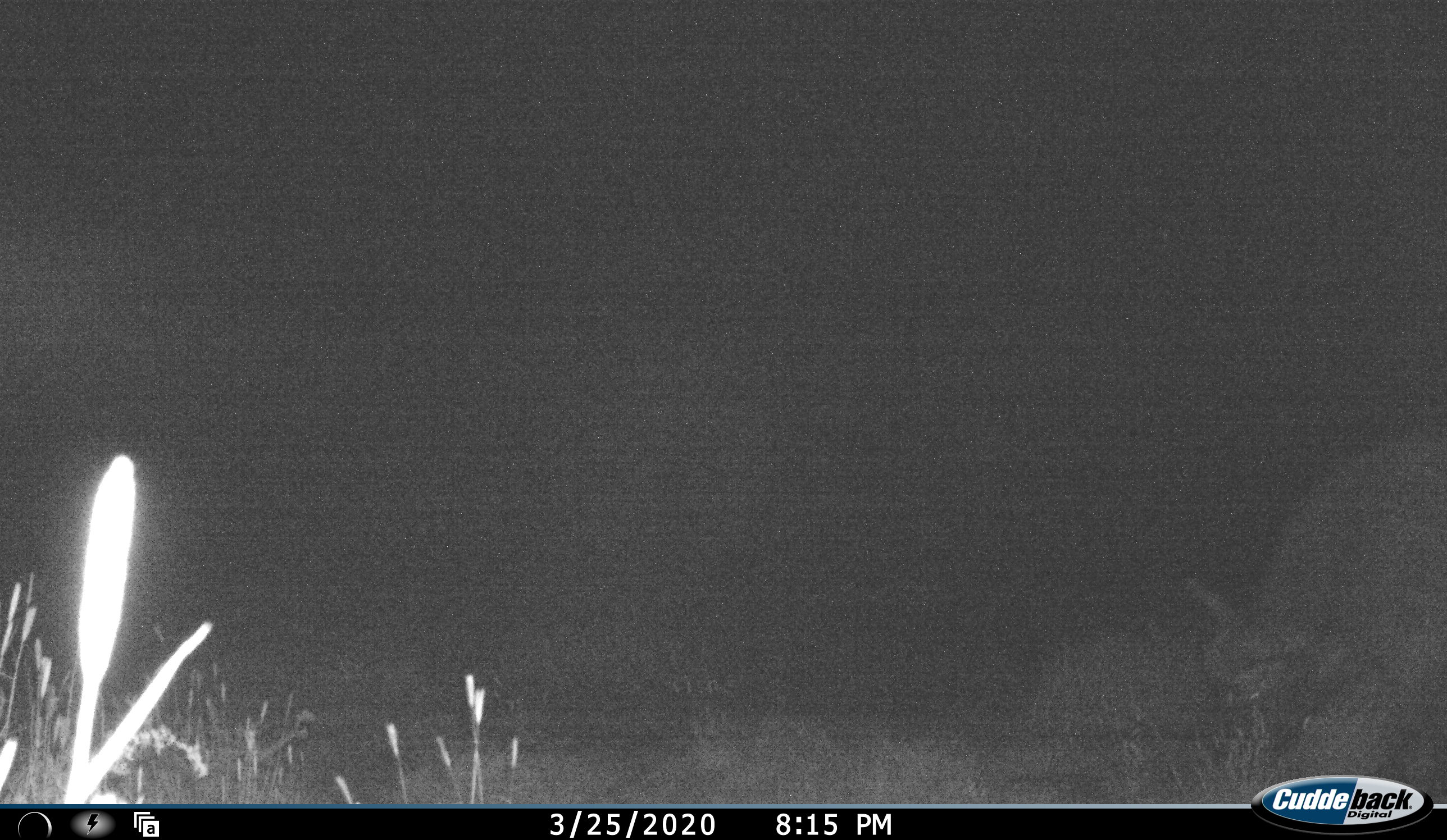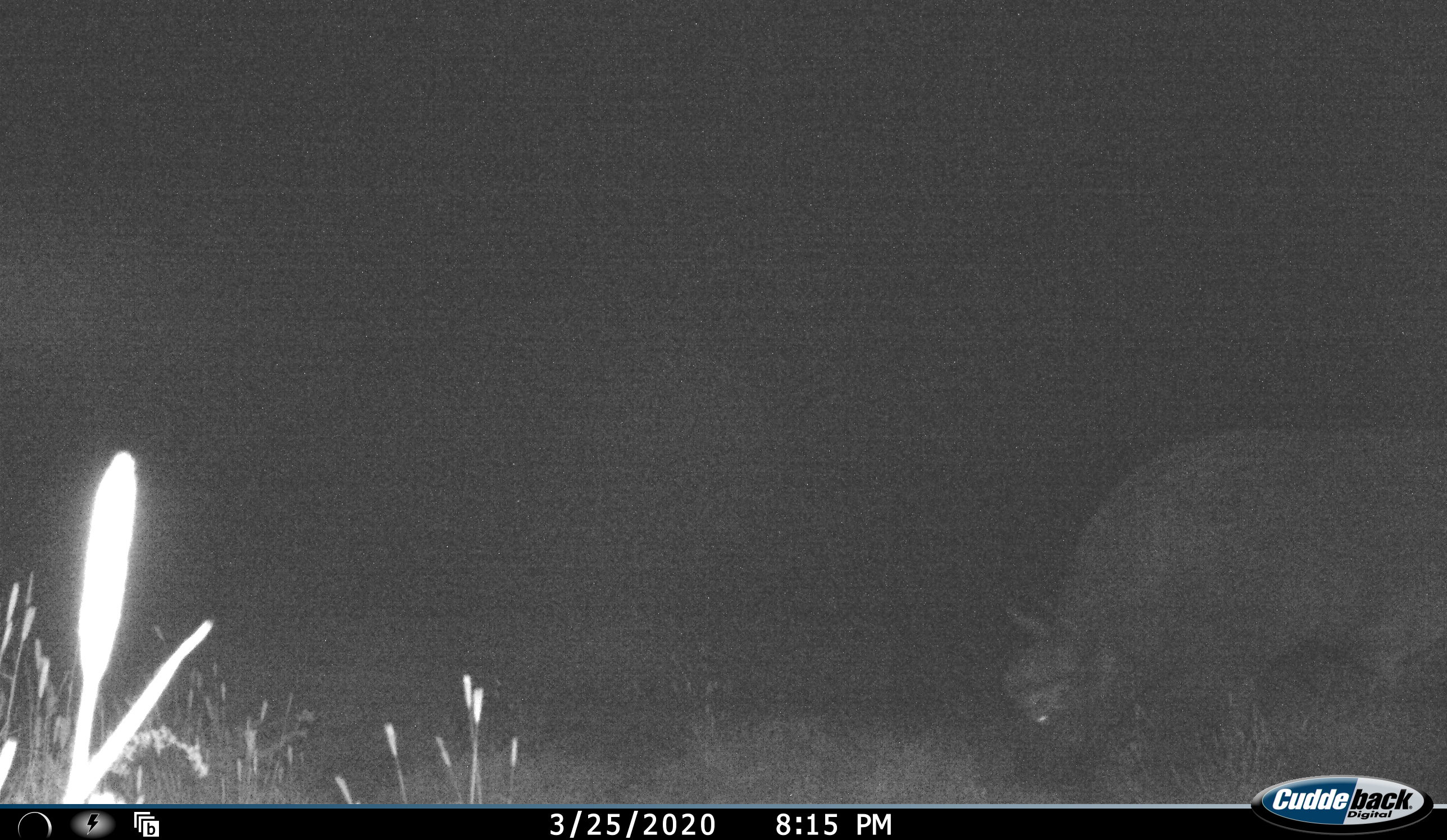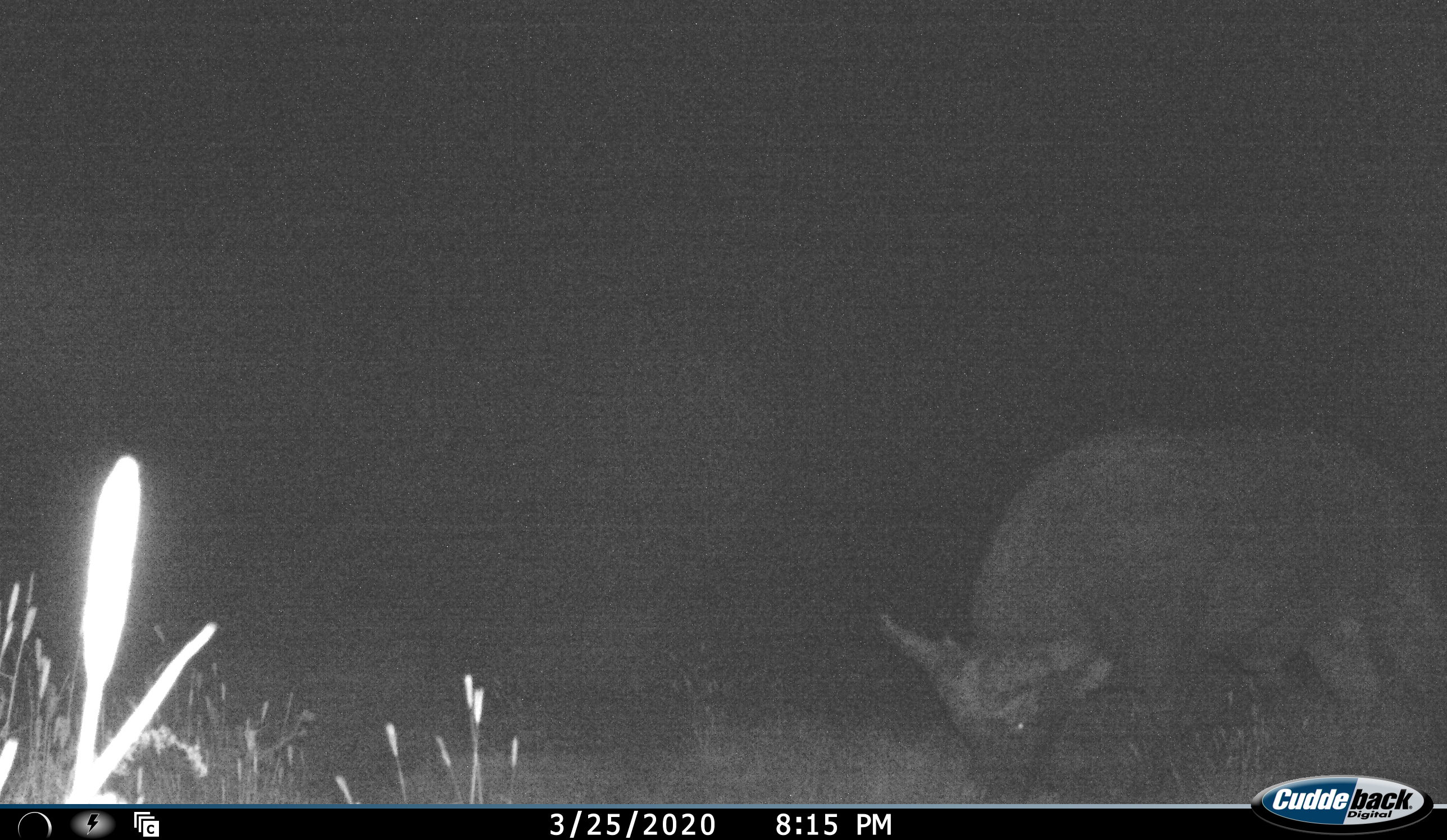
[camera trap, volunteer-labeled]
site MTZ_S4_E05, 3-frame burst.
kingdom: Animalia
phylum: Chordata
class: Mammalia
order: Artiodactyla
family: Bovidae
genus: Syncerus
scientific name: Syncerus caffer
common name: african buffalo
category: buffalo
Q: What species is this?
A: Buffalo (african buffalo) (Syncerus caffer).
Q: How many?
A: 1.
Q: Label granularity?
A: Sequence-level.